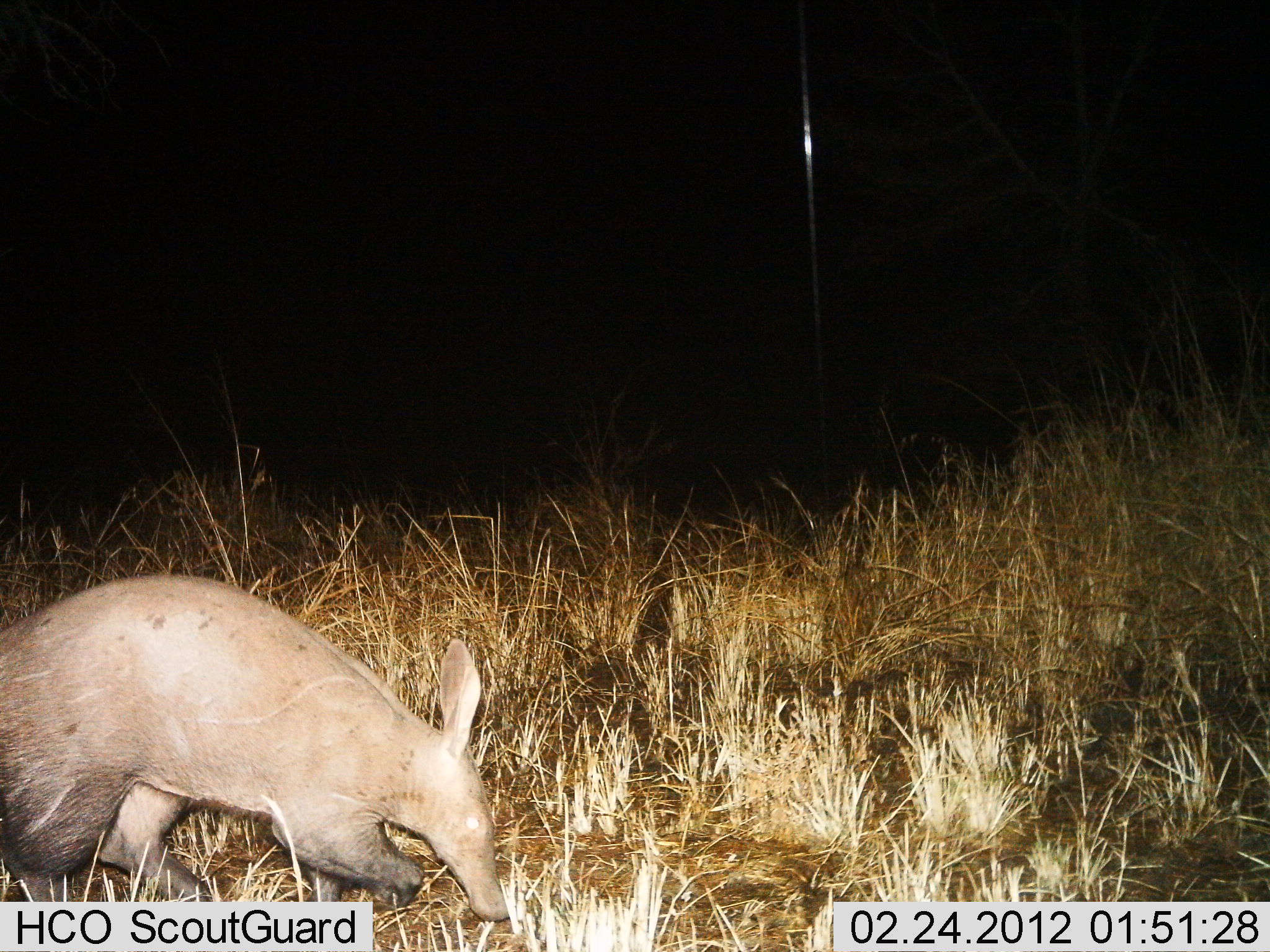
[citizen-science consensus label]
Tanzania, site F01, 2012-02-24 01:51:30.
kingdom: Animalia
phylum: Chordata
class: Mammalia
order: Tubulidentata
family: Orycteropodidae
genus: Orycteropus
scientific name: Orycteropus afer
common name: aardvark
Aardvark (Orycteropus afer), count 1. Behavior (volunteer vote fractions): standing 21%, resting 0%, moving 45%, interacting 0%. Young present (vote fraction): 0%. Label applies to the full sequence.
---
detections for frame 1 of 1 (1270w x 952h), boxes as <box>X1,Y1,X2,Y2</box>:
animal: <box>2,572,511,949</box>